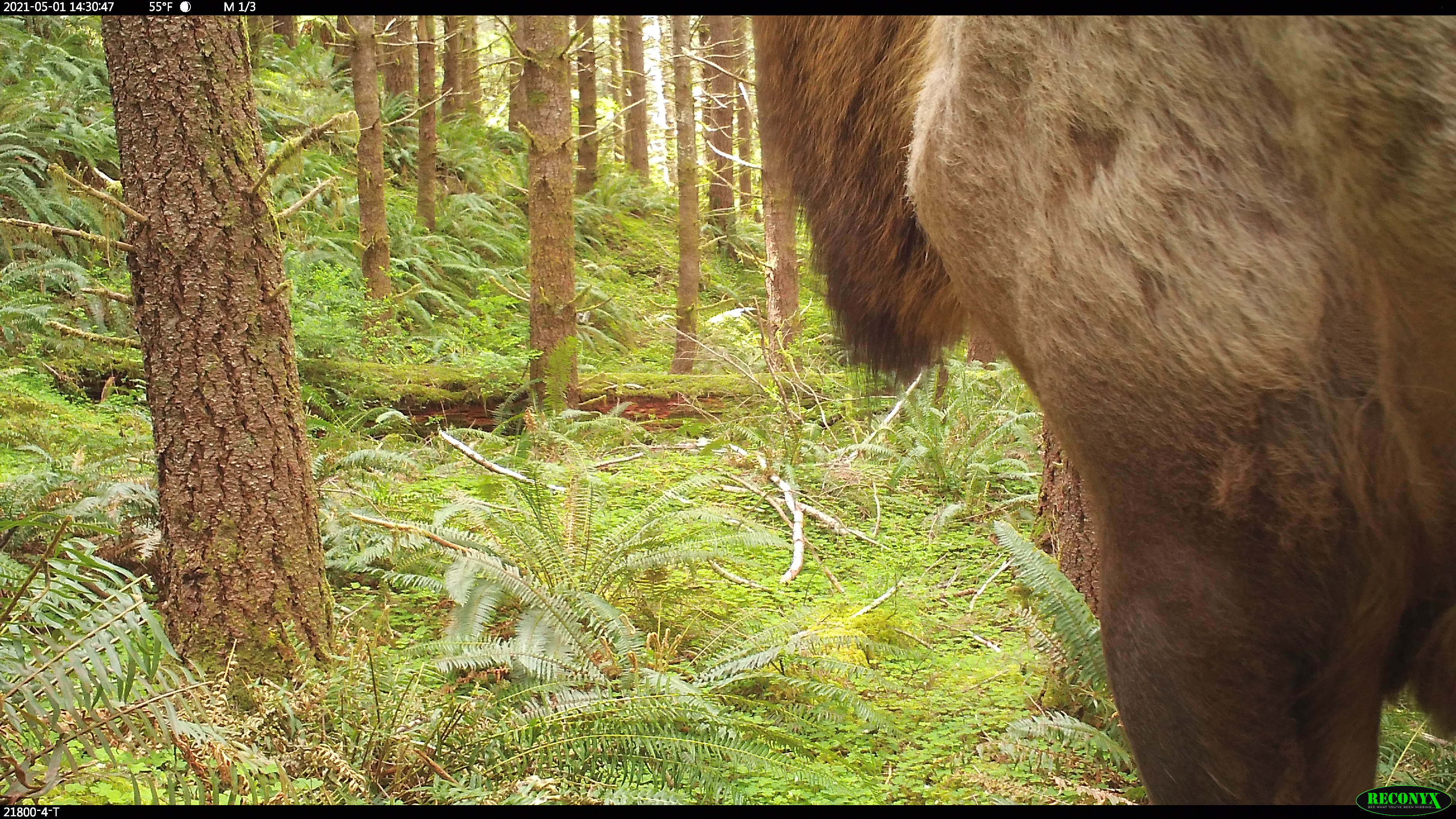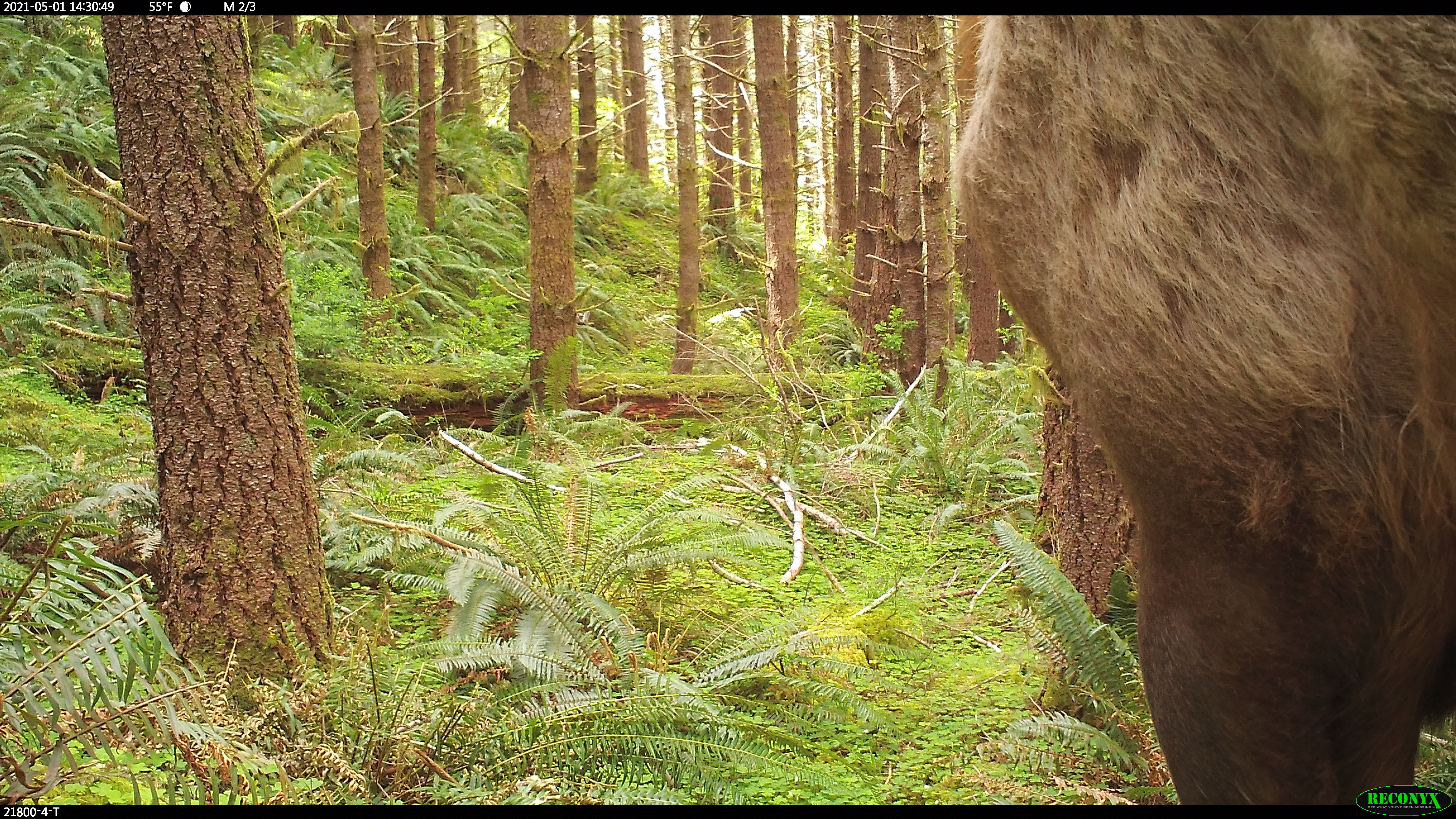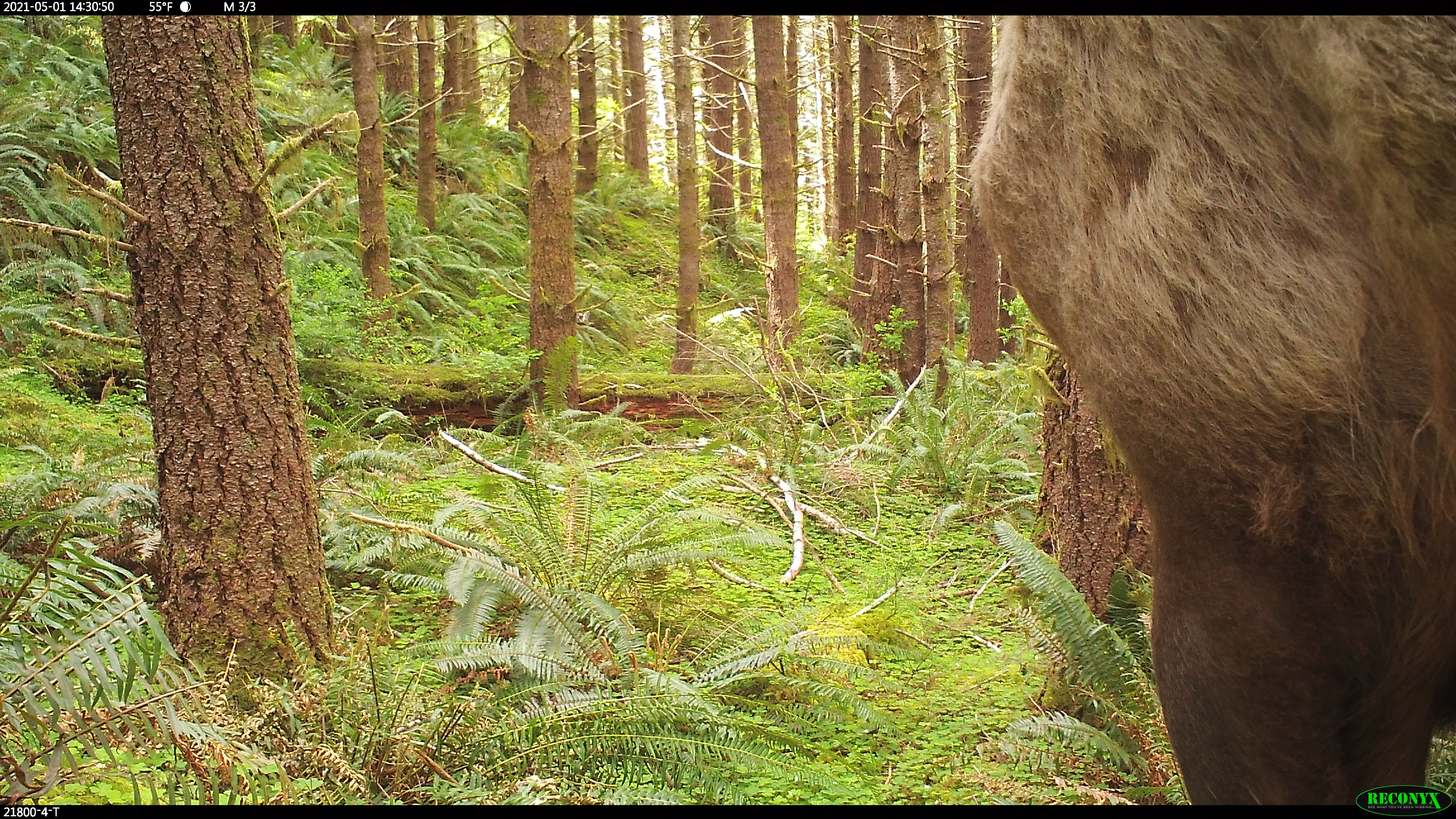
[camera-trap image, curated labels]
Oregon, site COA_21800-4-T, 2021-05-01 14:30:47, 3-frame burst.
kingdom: Animalia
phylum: Chordata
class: Mammalia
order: Artiodactyla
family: Cervidae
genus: Cervus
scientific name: Cervus canadensis roosevelti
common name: roosevelt elk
Roosevelt elk (Cervus canadensis roosevelti).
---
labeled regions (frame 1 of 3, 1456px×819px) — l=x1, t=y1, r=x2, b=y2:
roosevelt elk: l=740, t=15, r=1453, b=778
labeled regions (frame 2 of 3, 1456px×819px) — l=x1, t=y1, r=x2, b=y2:
roosevelt elk: l=931, t=14, r=1455, b=782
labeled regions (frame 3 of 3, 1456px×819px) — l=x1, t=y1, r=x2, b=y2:
roosevelt elk: l=950, t=16, r=1455, b=777